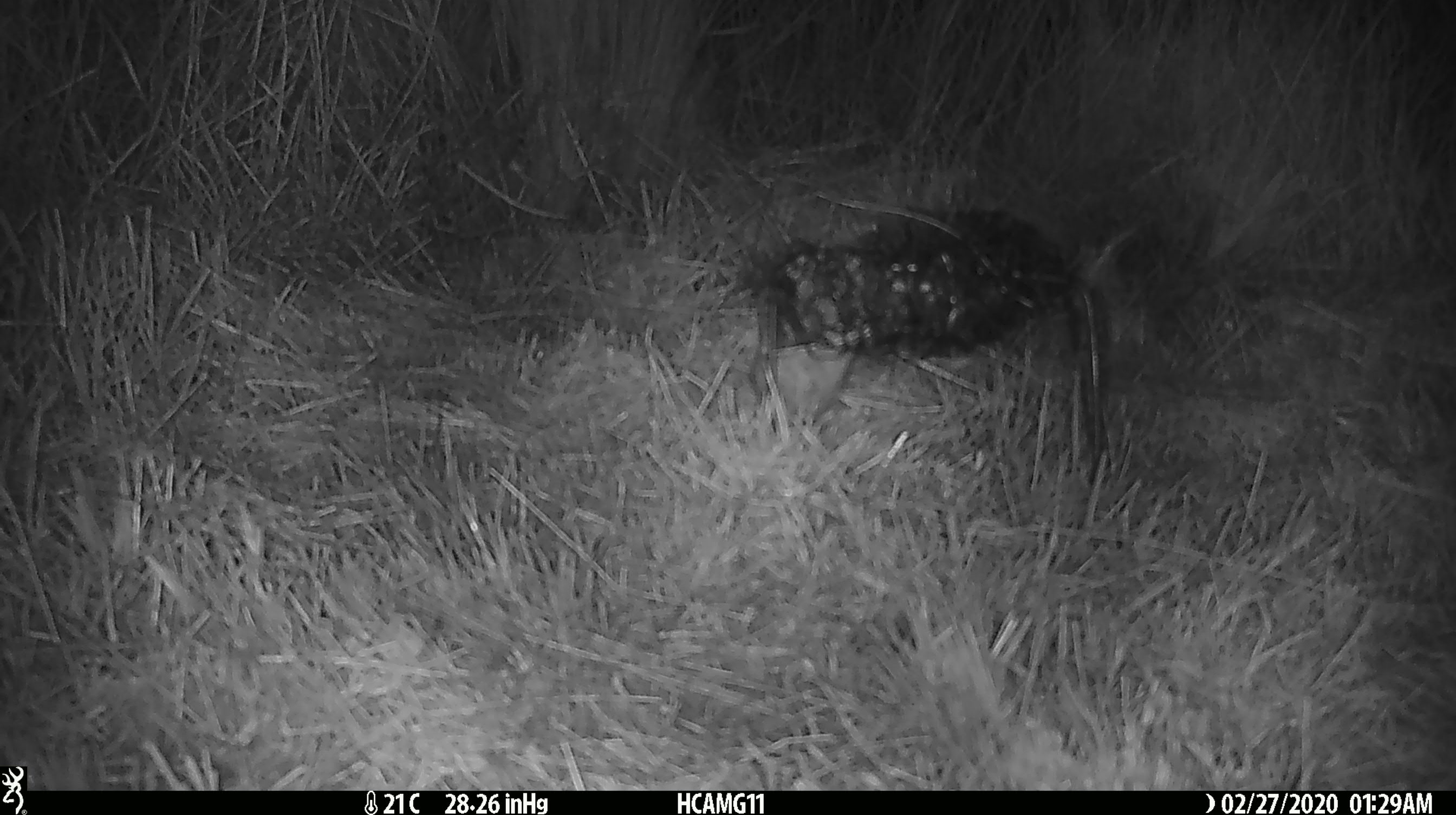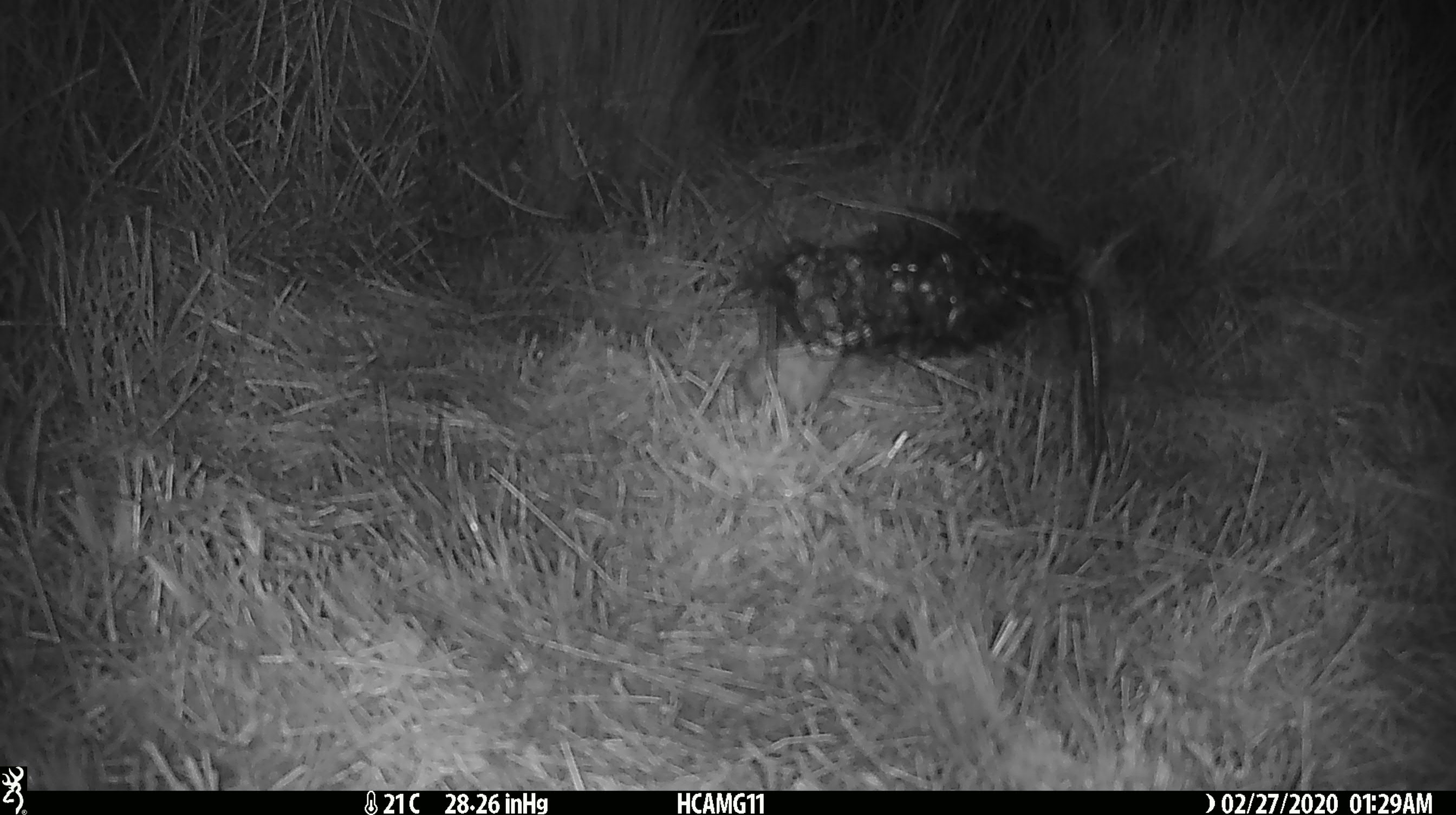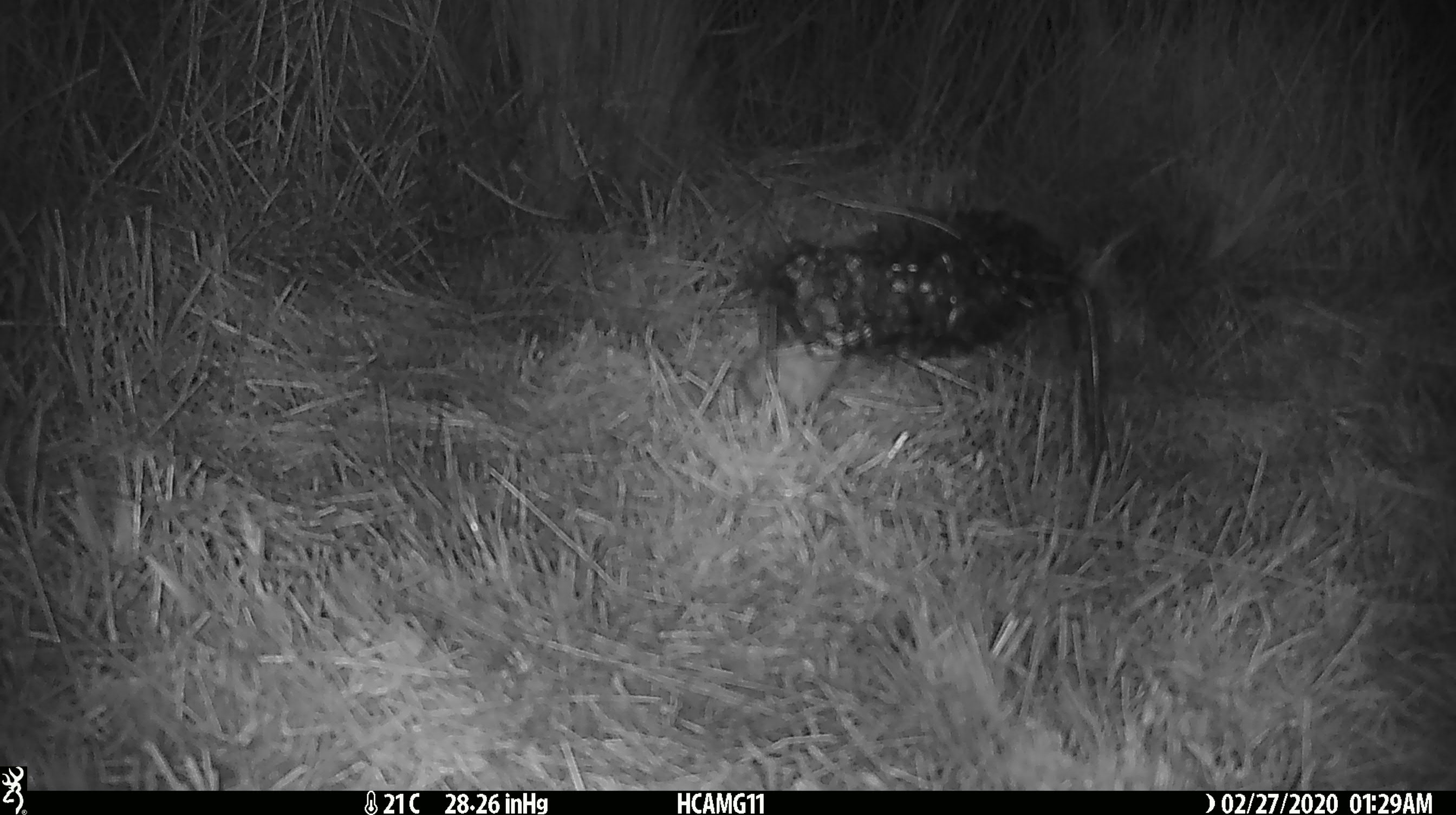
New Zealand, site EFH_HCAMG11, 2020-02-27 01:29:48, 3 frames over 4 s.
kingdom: Animalia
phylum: Chordata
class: Mammalia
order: Rodentia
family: Muridae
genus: Mus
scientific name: Mus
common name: mouse